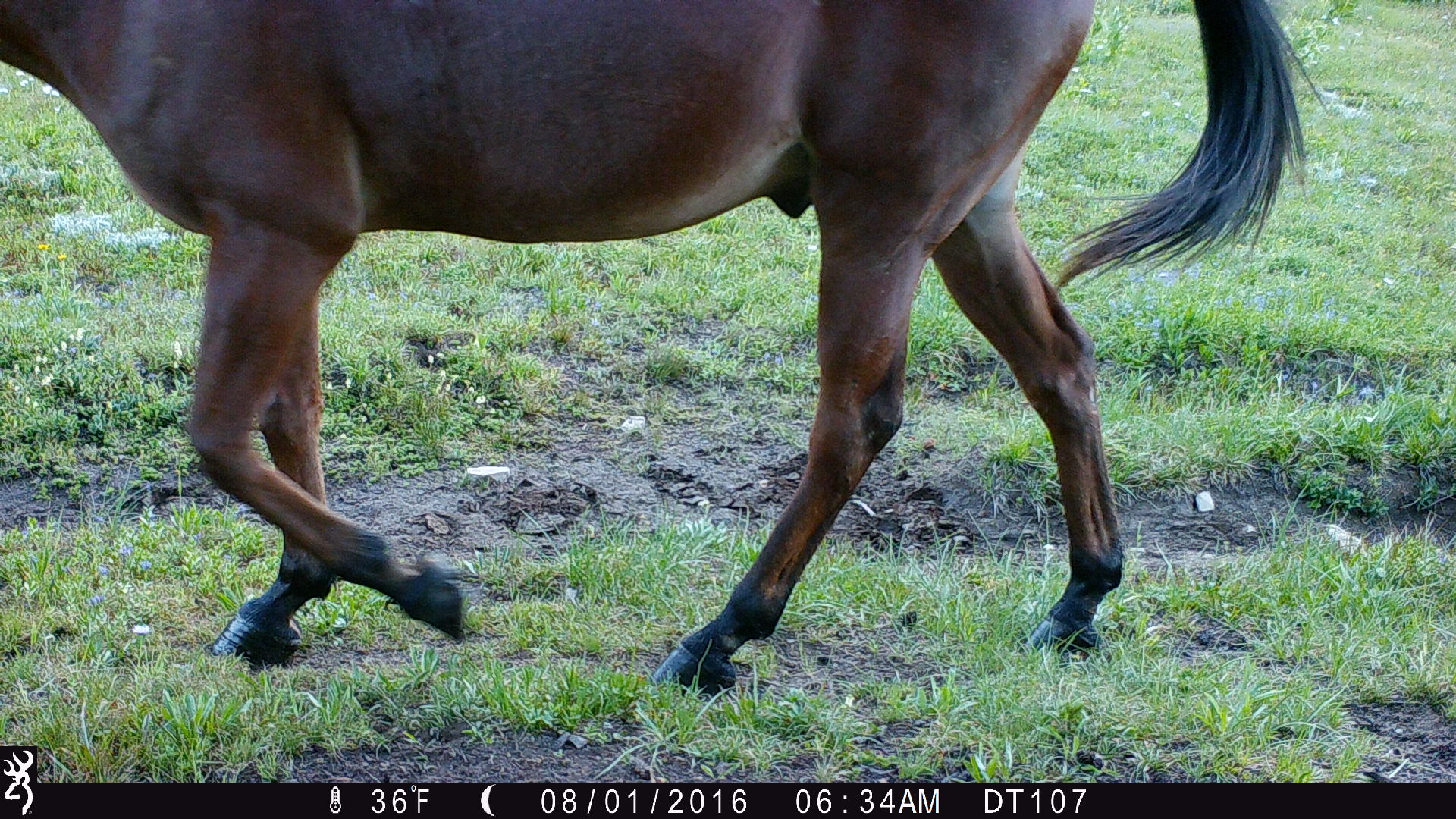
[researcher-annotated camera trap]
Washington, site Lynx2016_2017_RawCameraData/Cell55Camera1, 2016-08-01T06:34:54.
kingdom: Animalia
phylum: Chordata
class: Mammalia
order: Perissodactyla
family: Equidae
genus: Equus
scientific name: Equus caballus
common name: domestic horse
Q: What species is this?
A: Domestic horse (Equus caballus).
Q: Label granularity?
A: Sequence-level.